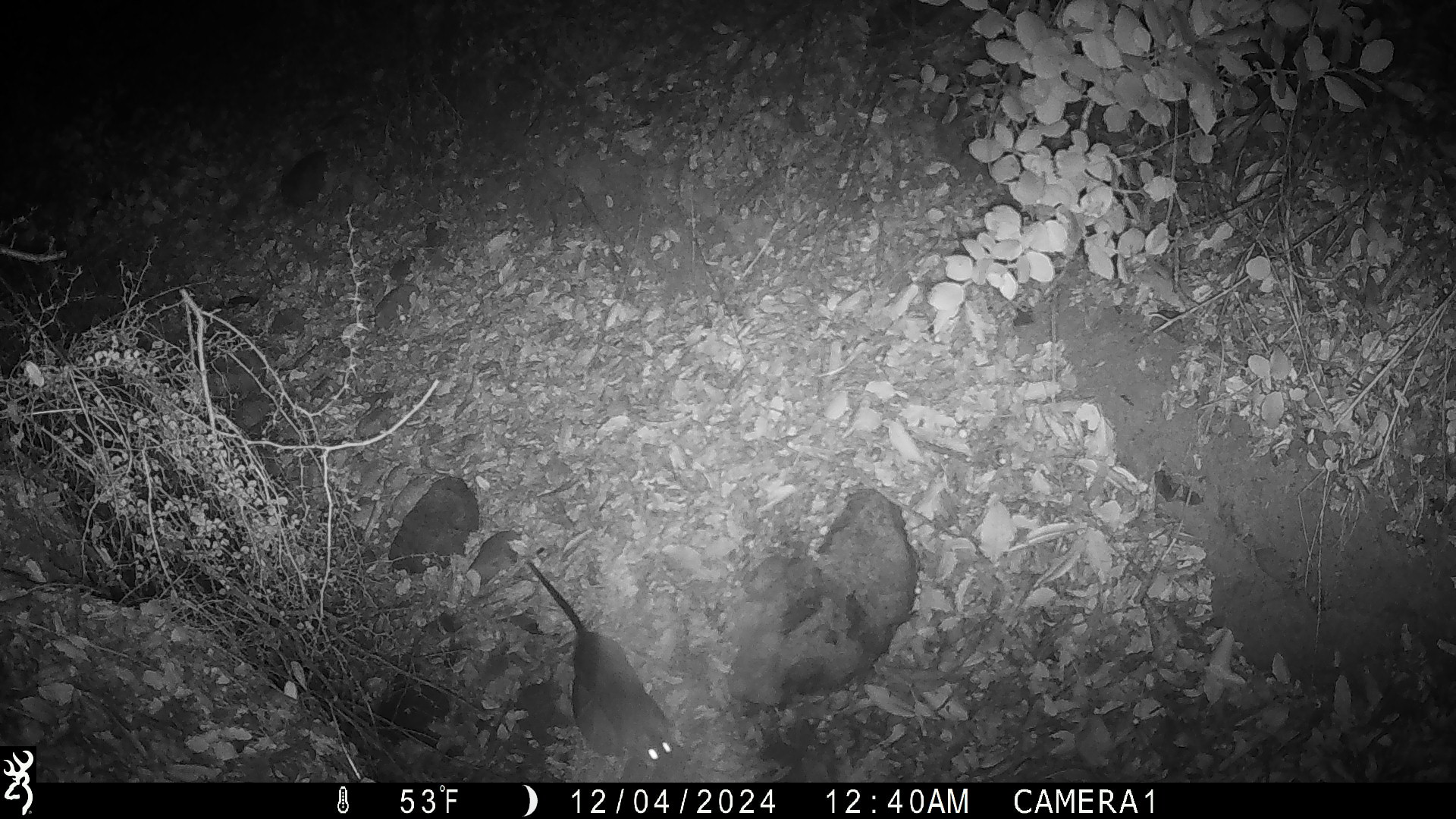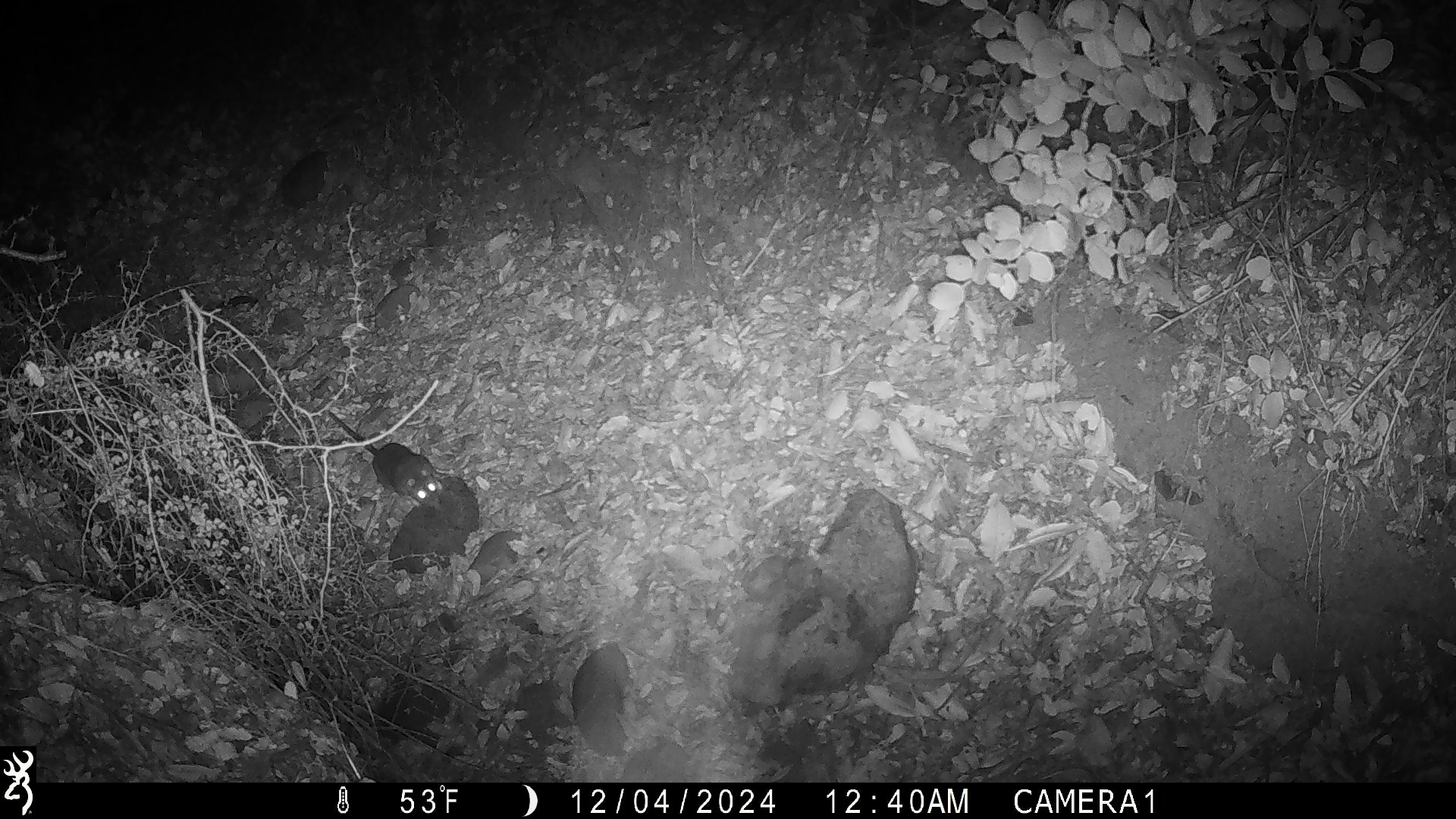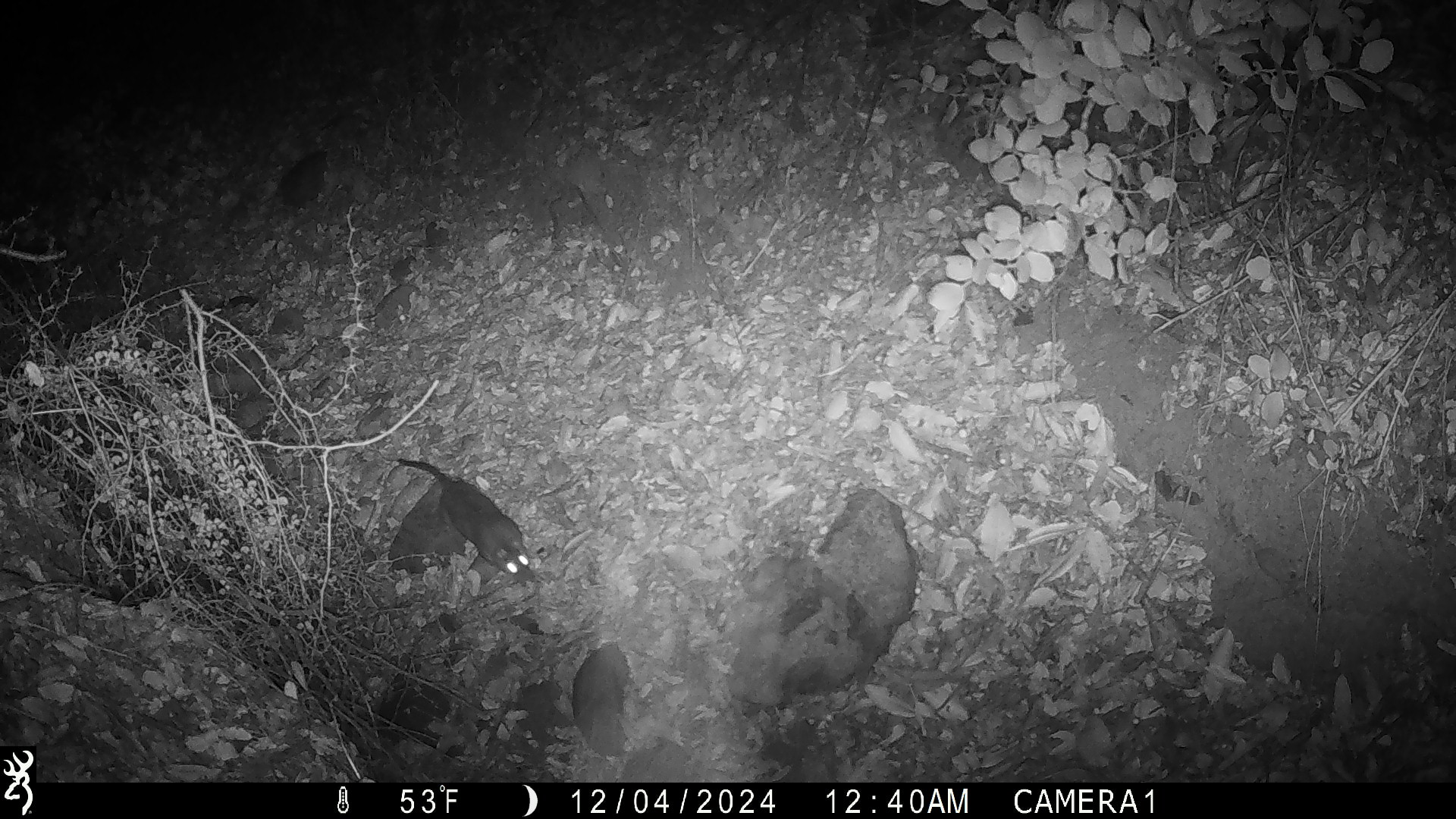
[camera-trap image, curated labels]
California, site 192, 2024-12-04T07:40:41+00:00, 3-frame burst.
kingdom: Animalia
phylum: Chordata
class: Mammalia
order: Rodentia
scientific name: Rodentia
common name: mouse or rat